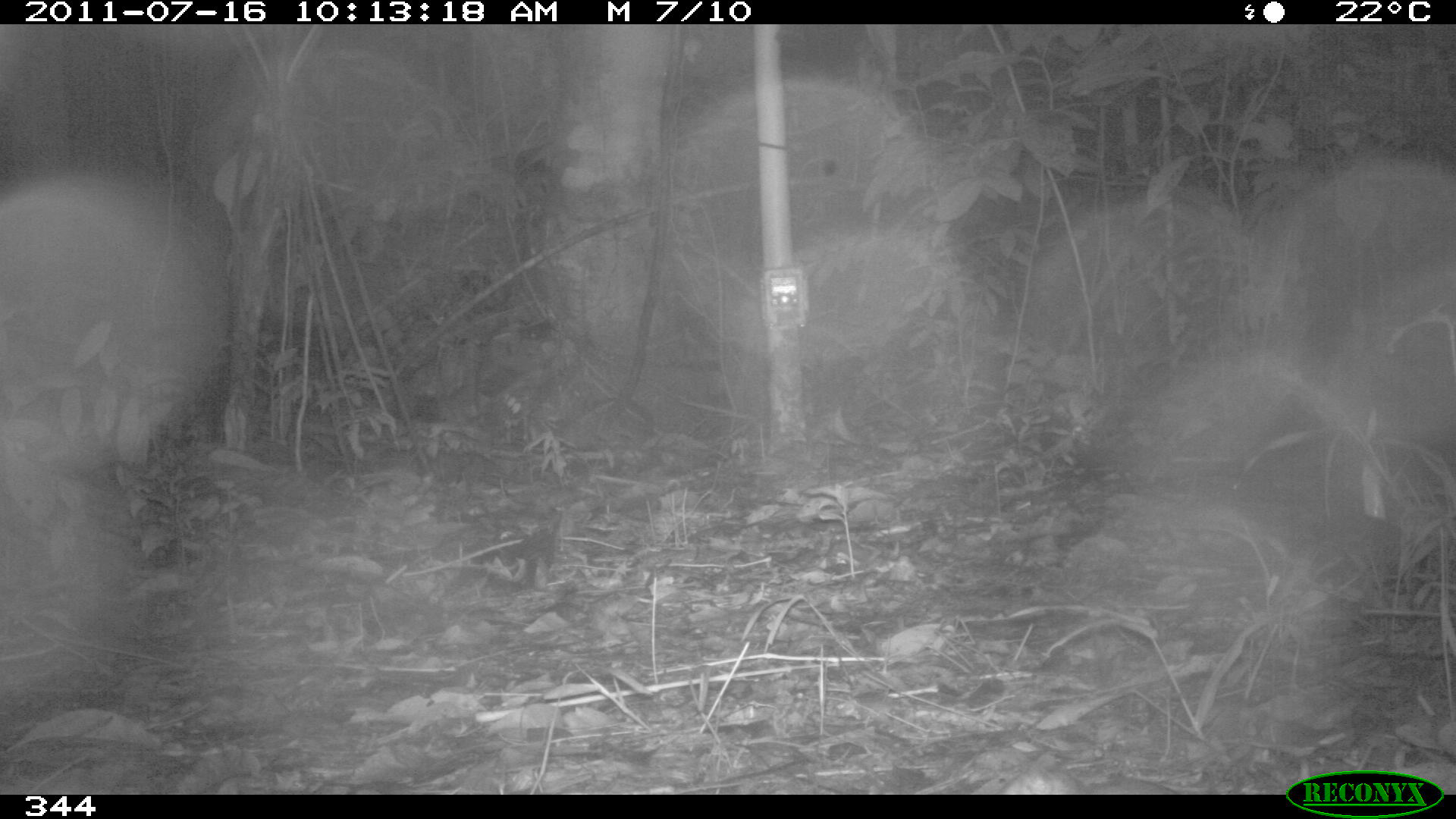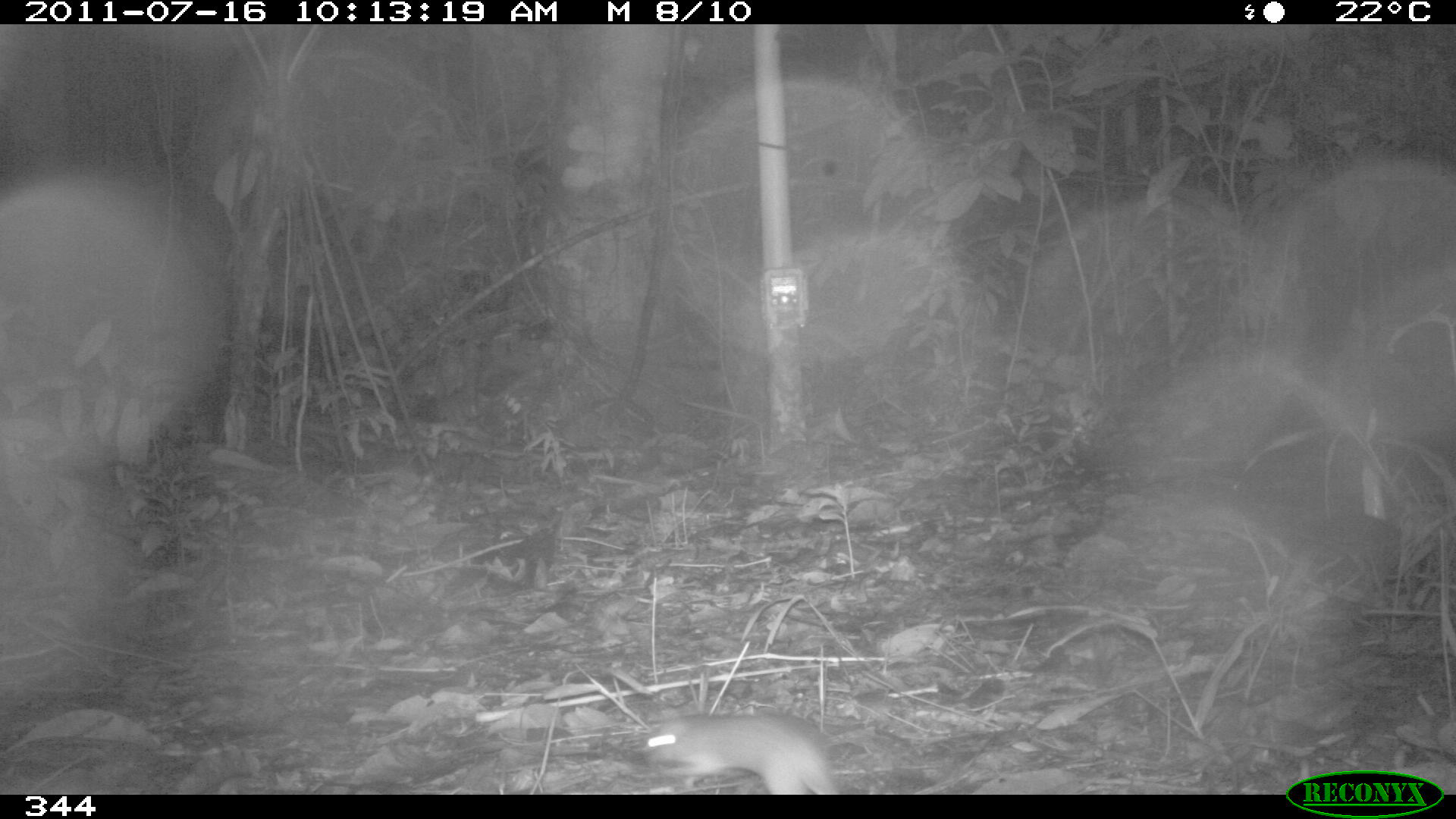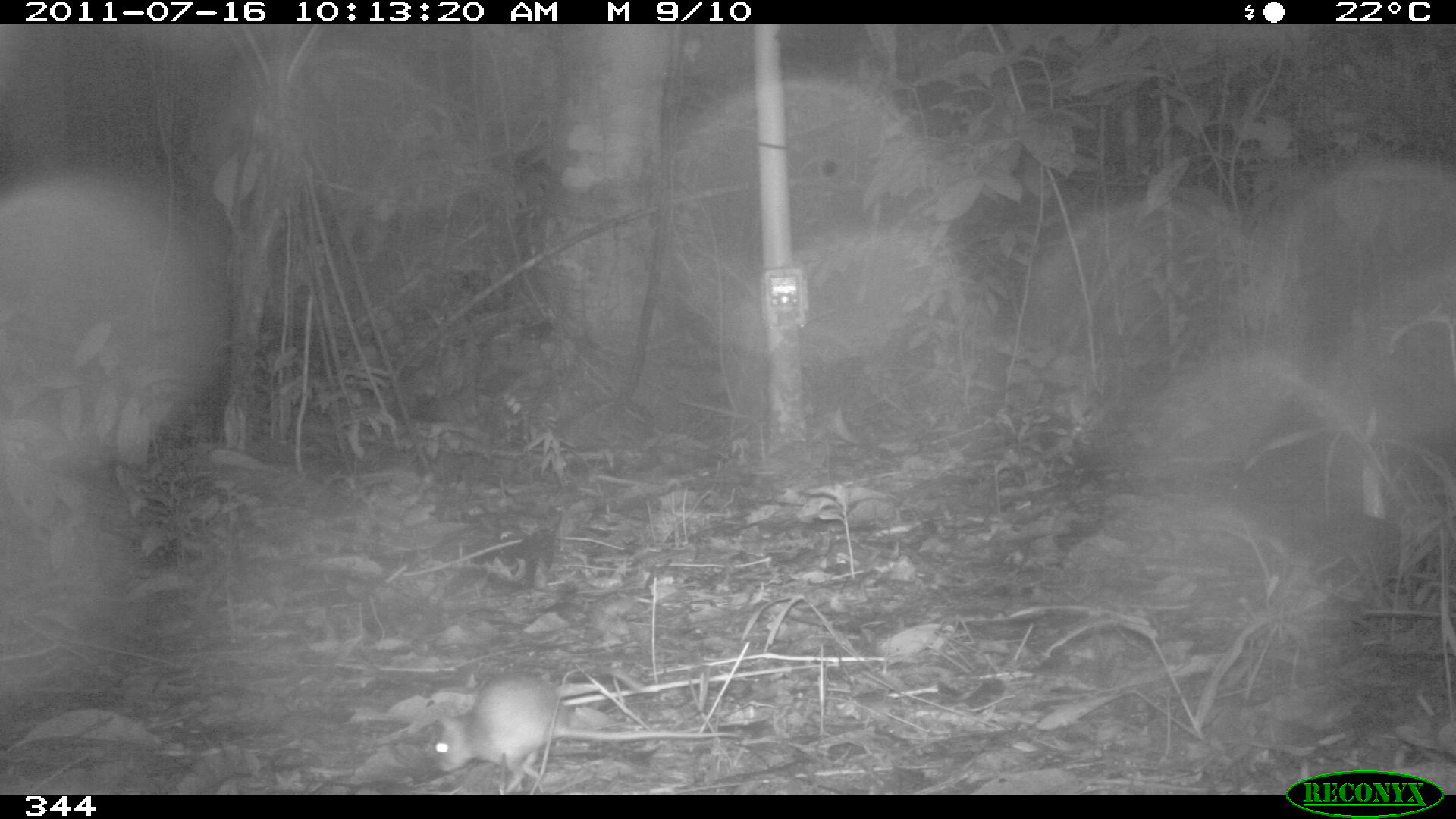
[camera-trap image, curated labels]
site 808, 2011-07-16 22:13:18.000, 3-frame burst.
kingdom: Animalia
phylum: Chordata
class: Mammalia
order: Rodentia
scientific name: Rodentia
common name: rodents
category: unknown rodent